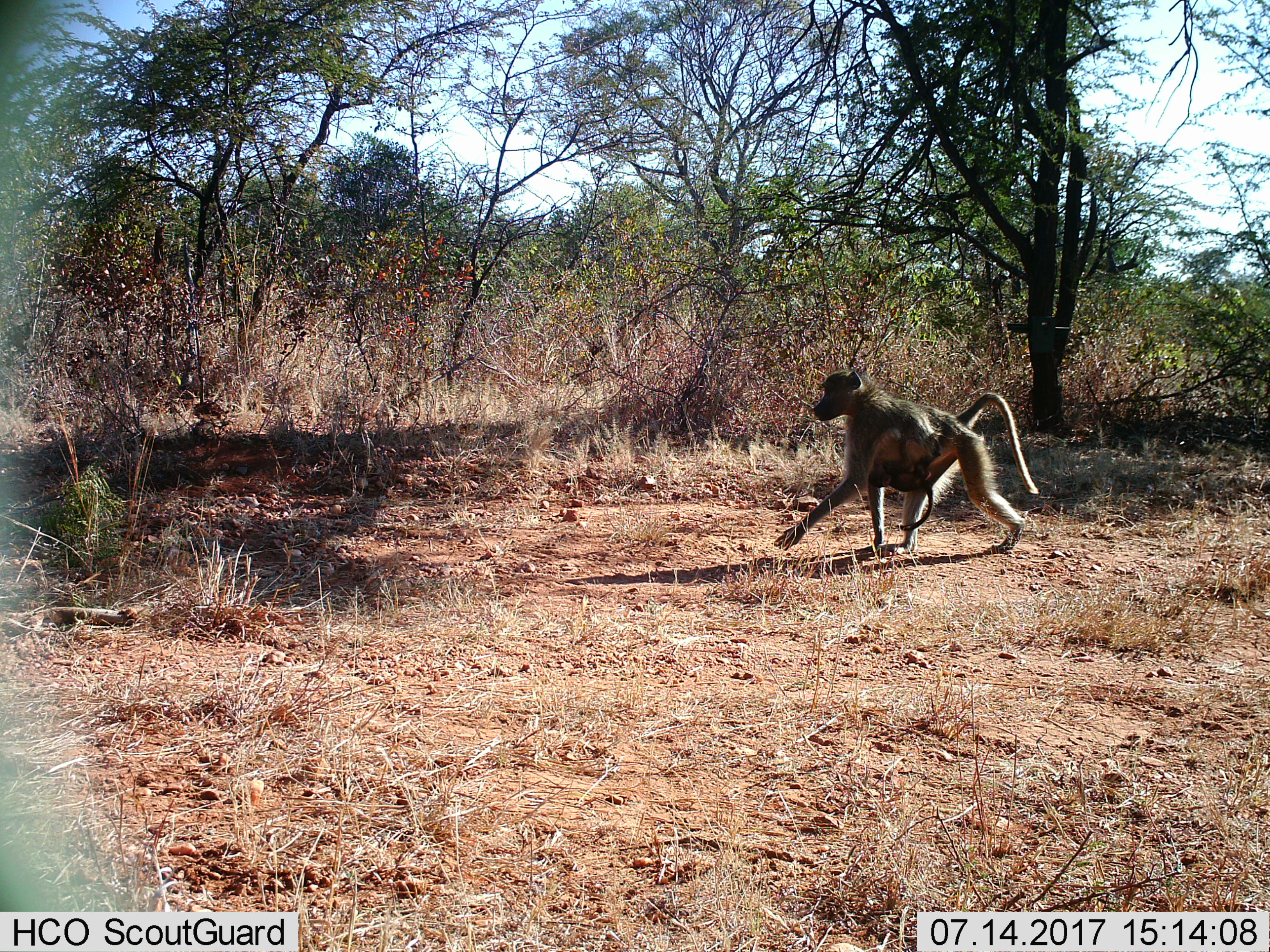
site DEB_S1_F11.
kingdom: Animalia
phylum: Chordata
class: Mammalia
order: Primates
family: Cercopithecidae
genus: Papio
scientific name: Papio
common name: baboon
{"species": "baboon (Papio)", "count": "2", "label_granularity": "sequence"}